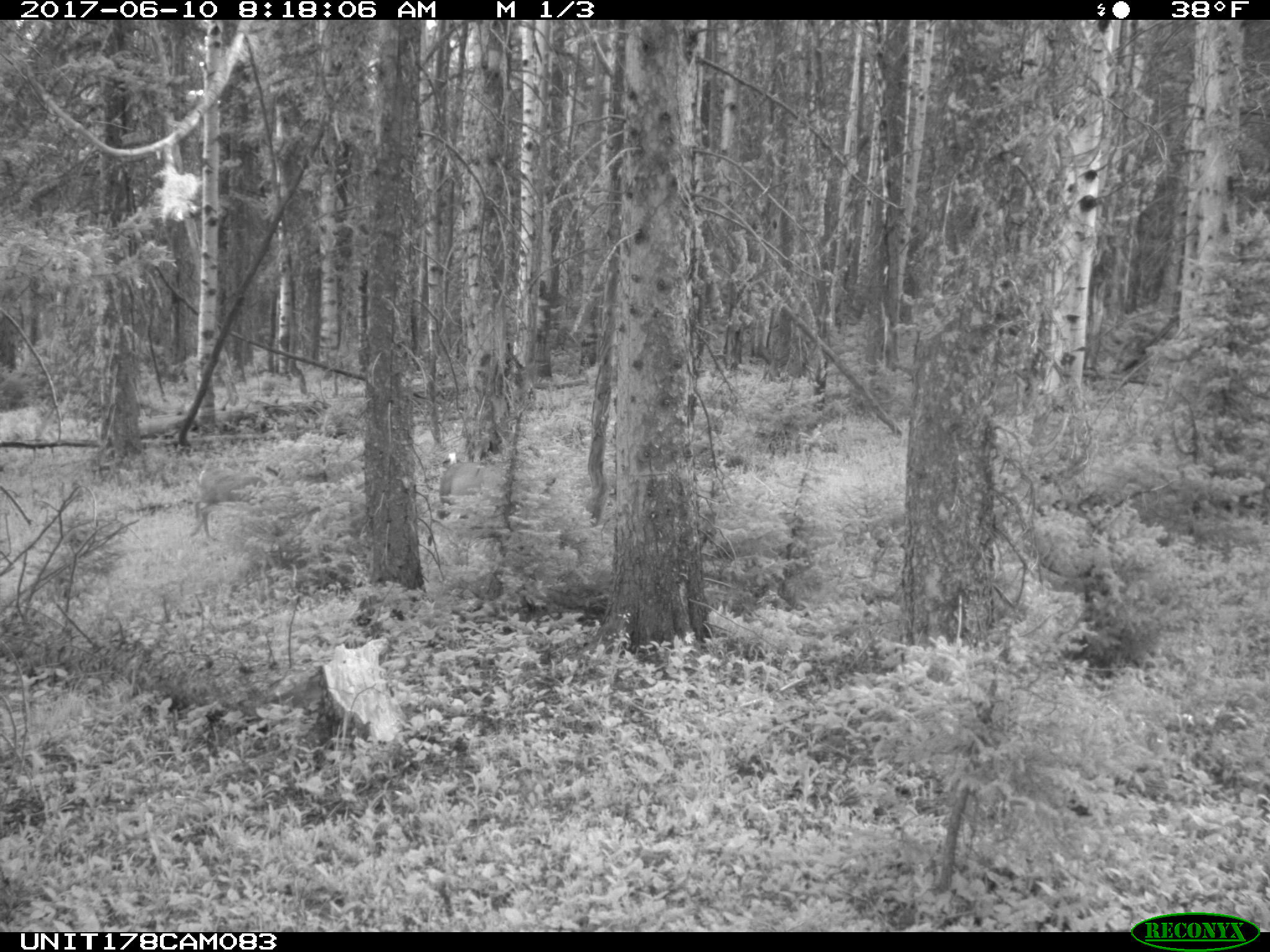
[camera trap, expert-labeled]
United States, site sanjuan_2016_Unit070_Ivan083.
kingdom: Animalia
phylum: Chordata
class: Mammalia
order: Artiodactyla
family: Cervidae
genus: Odocoileus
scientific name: Odocoileus hemionus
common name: mule deer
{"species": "Odocoileus hemionus (mule deer)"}